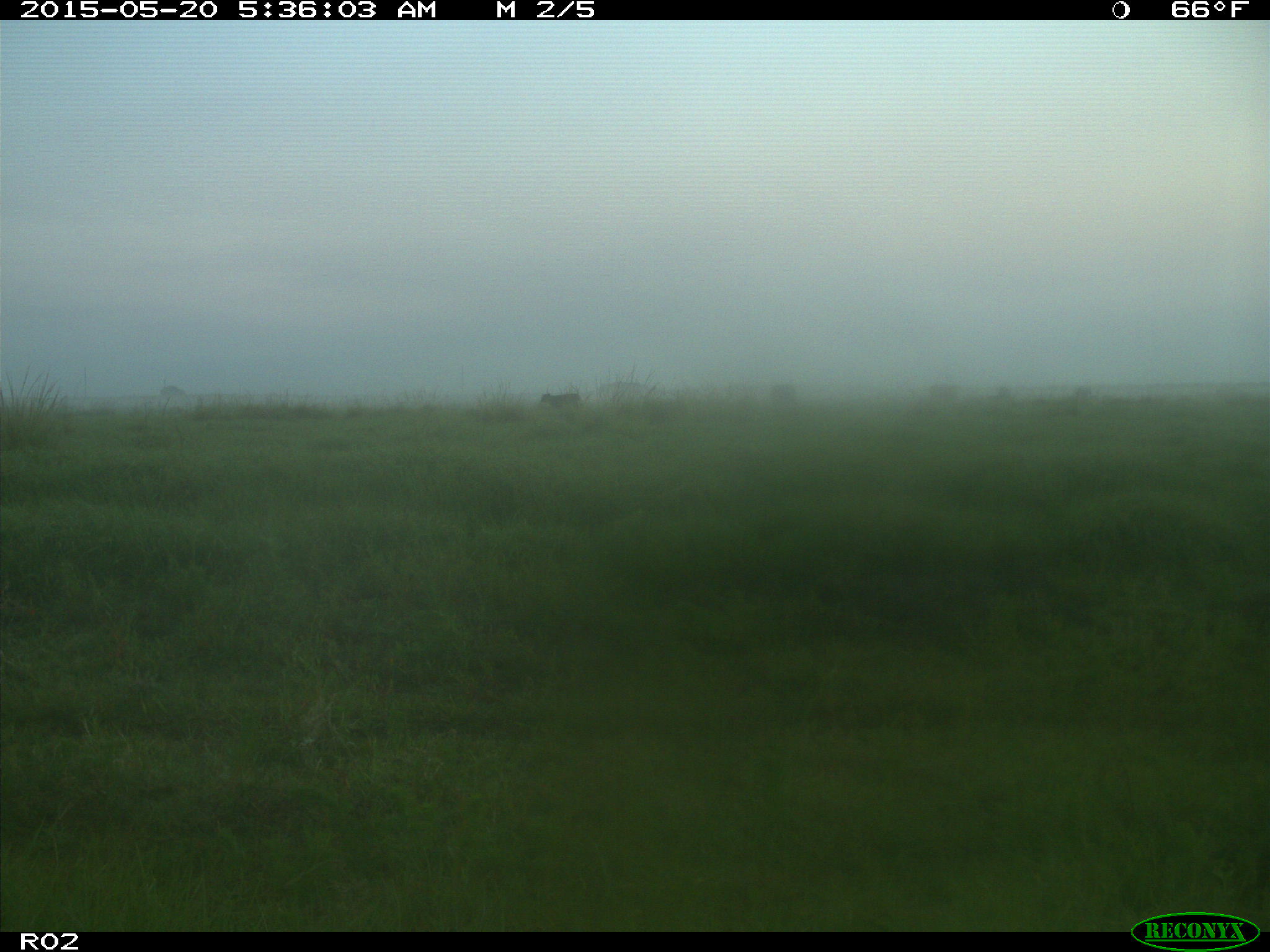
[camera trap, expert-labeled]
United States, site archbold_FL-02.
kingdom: Animalia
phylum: Chordata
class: Mammalia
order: Artiodactyla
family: Bovidae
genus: Bos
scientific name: Bos taurus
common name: domestic cow